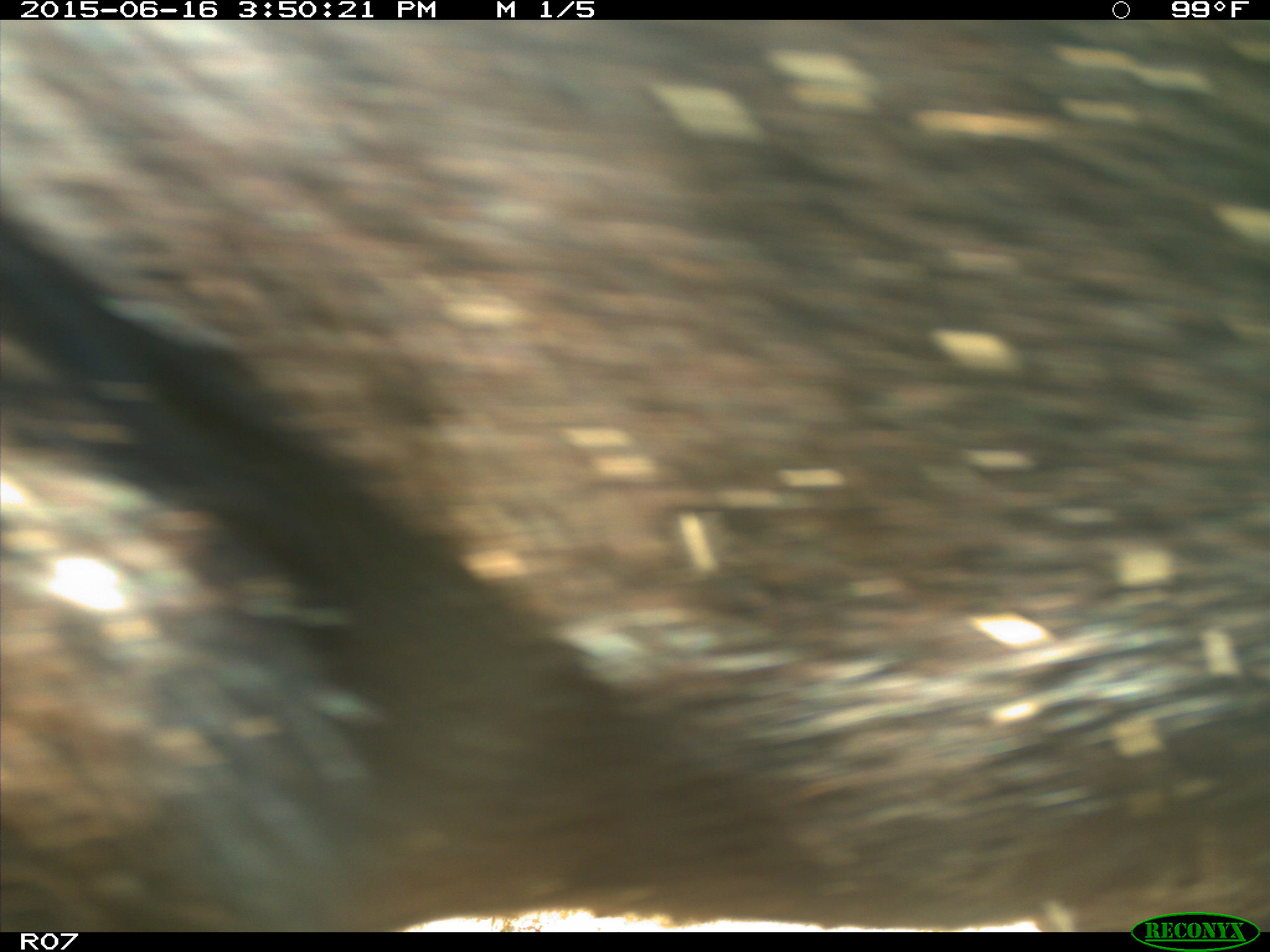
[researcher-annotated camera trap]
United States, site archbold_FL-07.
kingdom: Animalia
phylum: Chordata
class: Mammalia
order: Artiodactyla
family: Bovidae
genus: Bos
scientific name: Bos taurus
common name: domestic cow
Bos taurus (domestic cow).